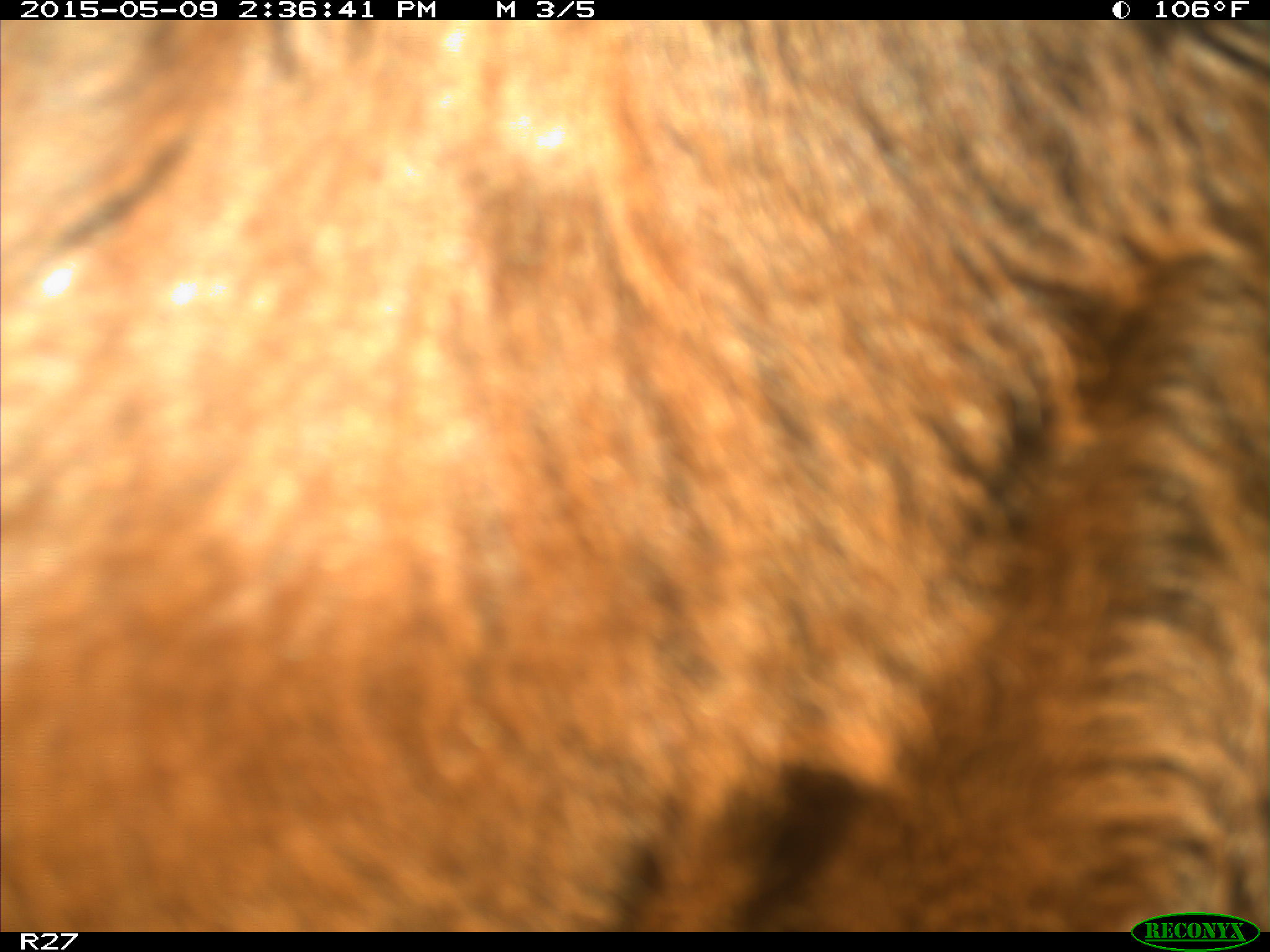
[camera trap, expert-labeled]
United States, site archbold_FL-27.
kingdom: Animalia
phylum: Chordata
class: Mammalia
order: Artiodactyla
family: Bovidae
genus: Bos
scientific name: Bos taurus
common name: domestic cow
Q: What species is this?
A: Bos taurus (domestic cow).